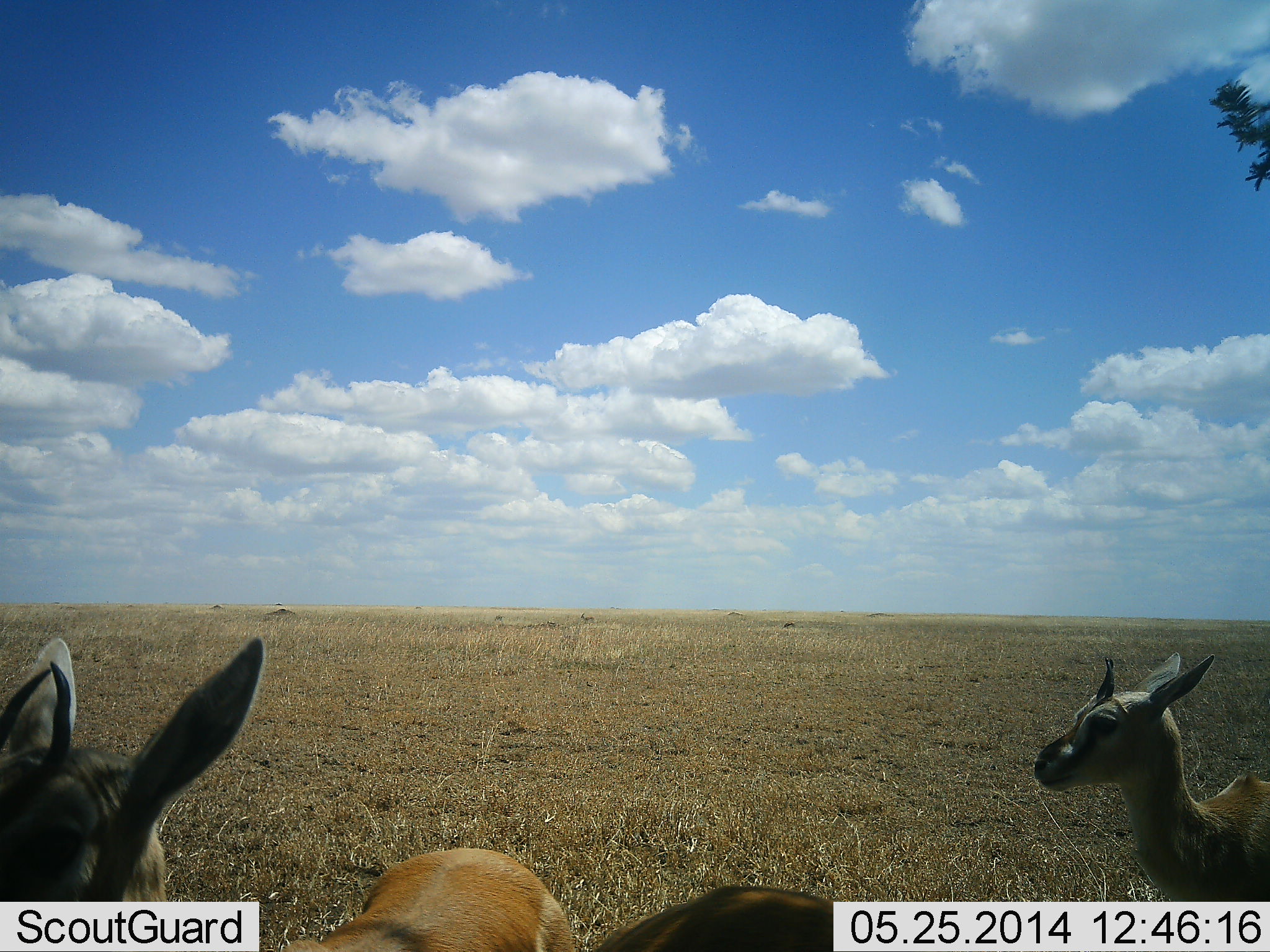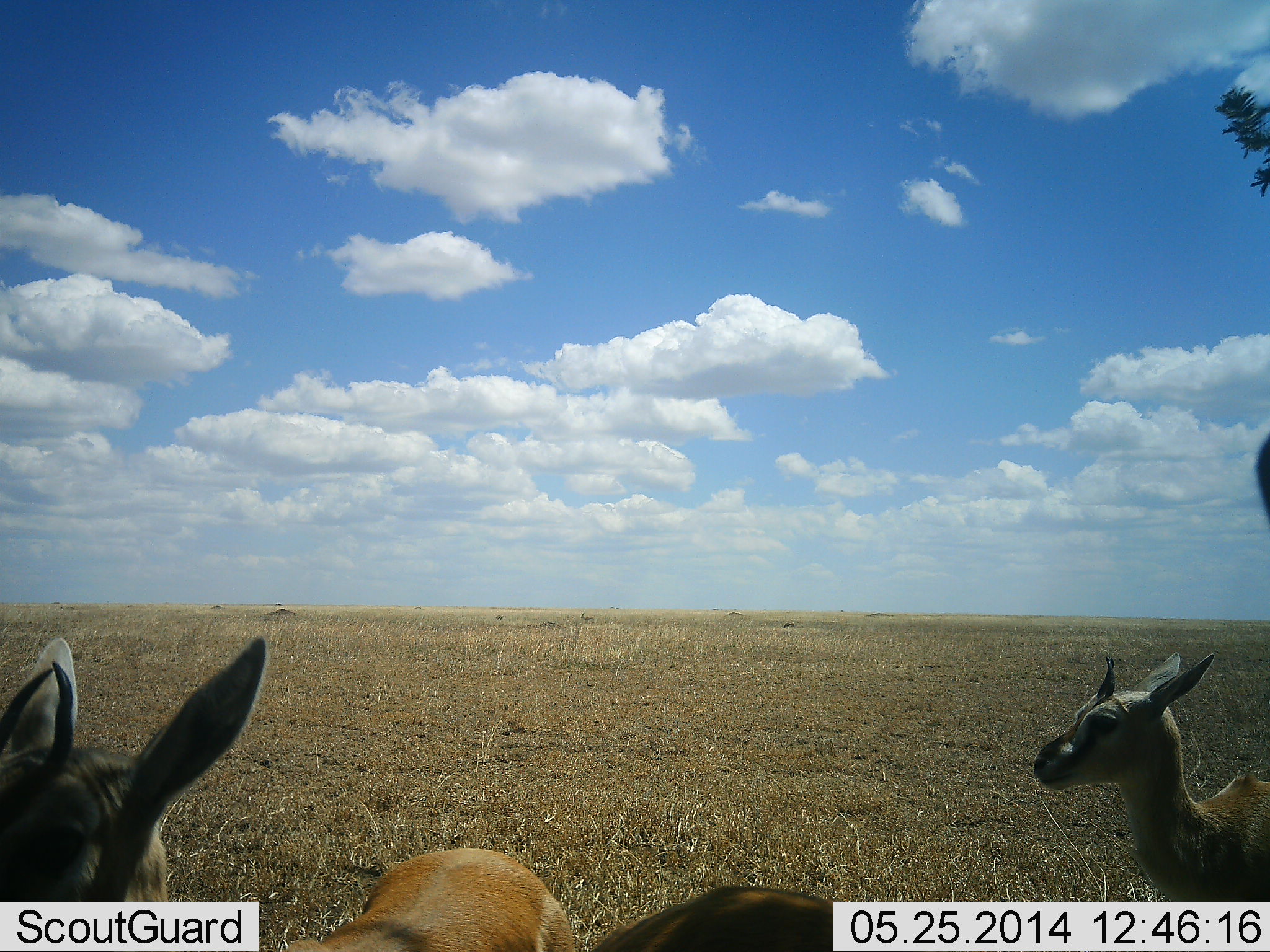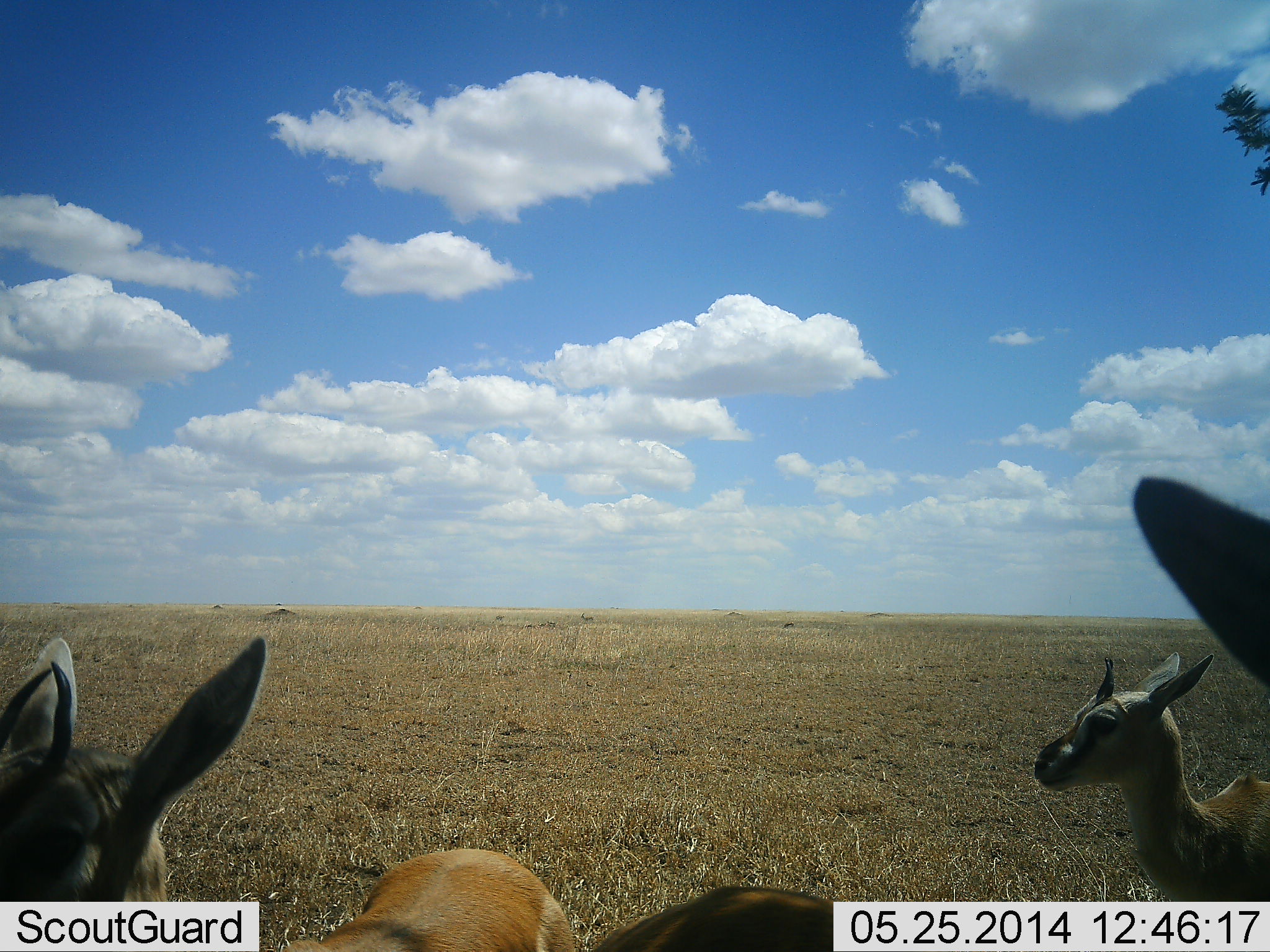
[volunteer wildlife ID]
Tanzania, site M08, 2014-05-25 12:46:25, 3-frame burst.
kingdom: Animalia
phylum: Chordata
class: Mammalia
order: Artiodactyla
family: Bovidae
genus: Eudorcas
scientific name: Eudorcas thomsonii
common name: thomson's gazelle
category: gazellethomsons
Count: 3.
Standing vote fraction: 90%.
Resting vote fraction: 20%.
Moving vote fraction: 0%.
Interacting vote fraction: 0%.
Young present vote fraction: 20%.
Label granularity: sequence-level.